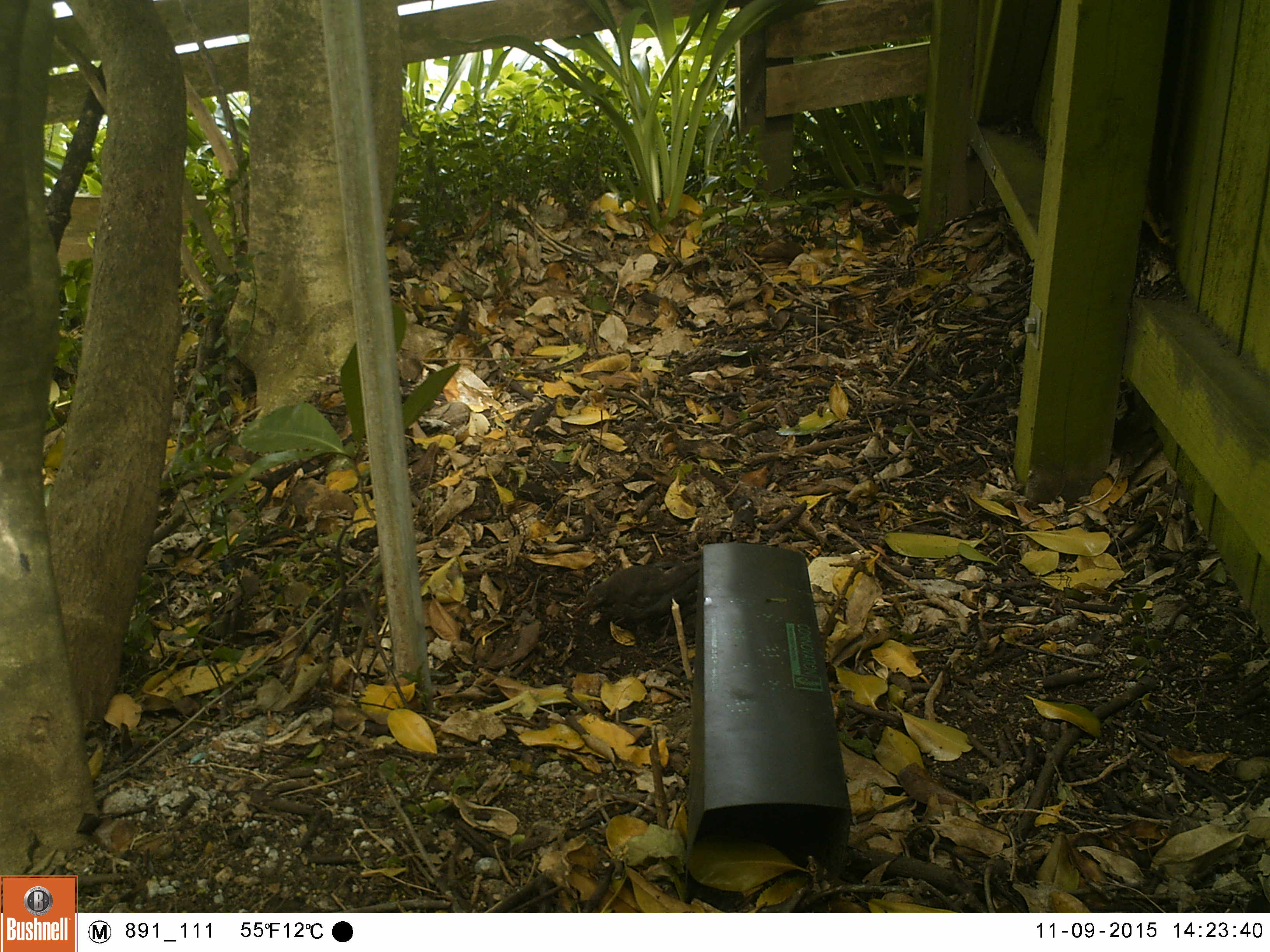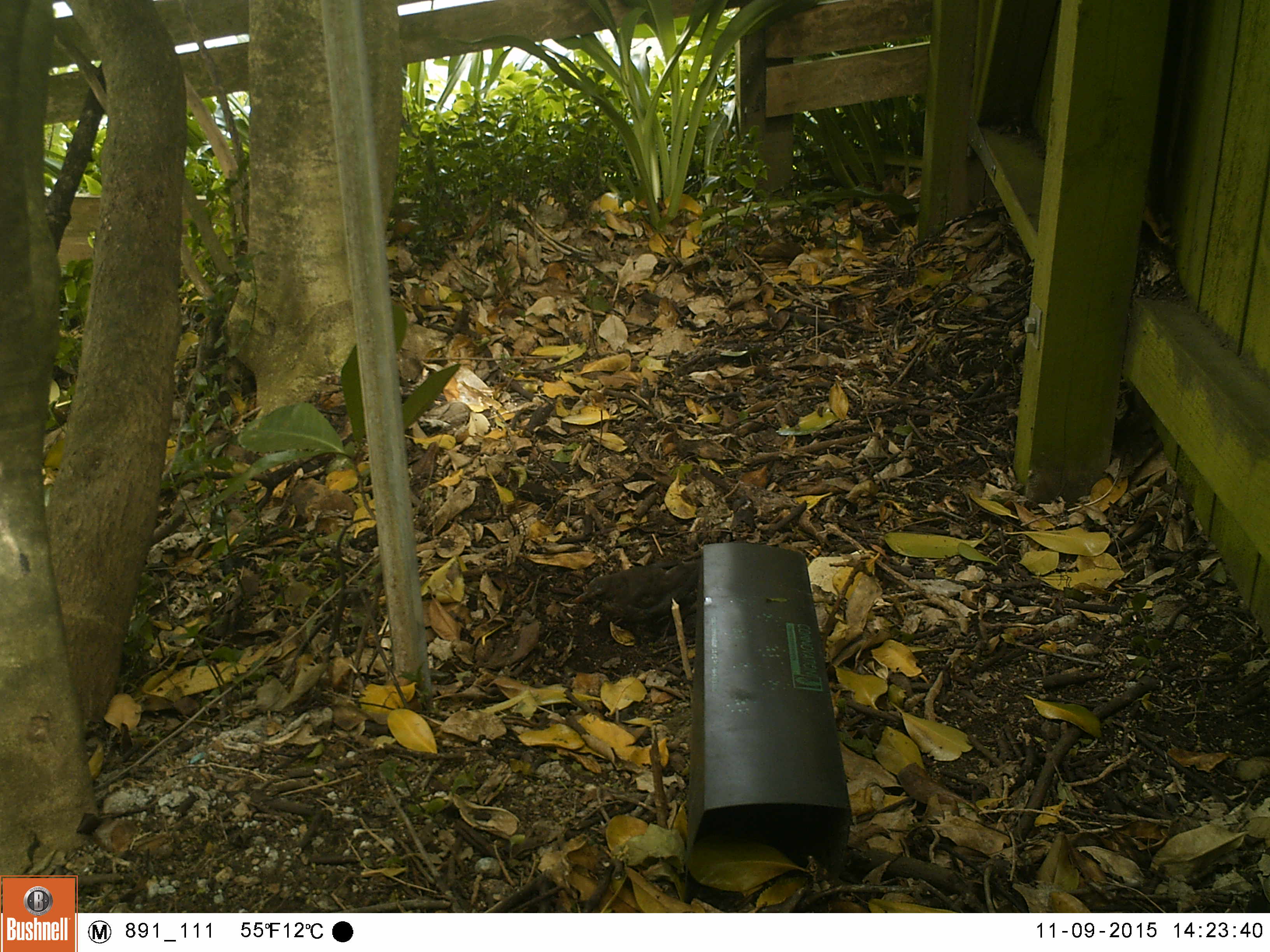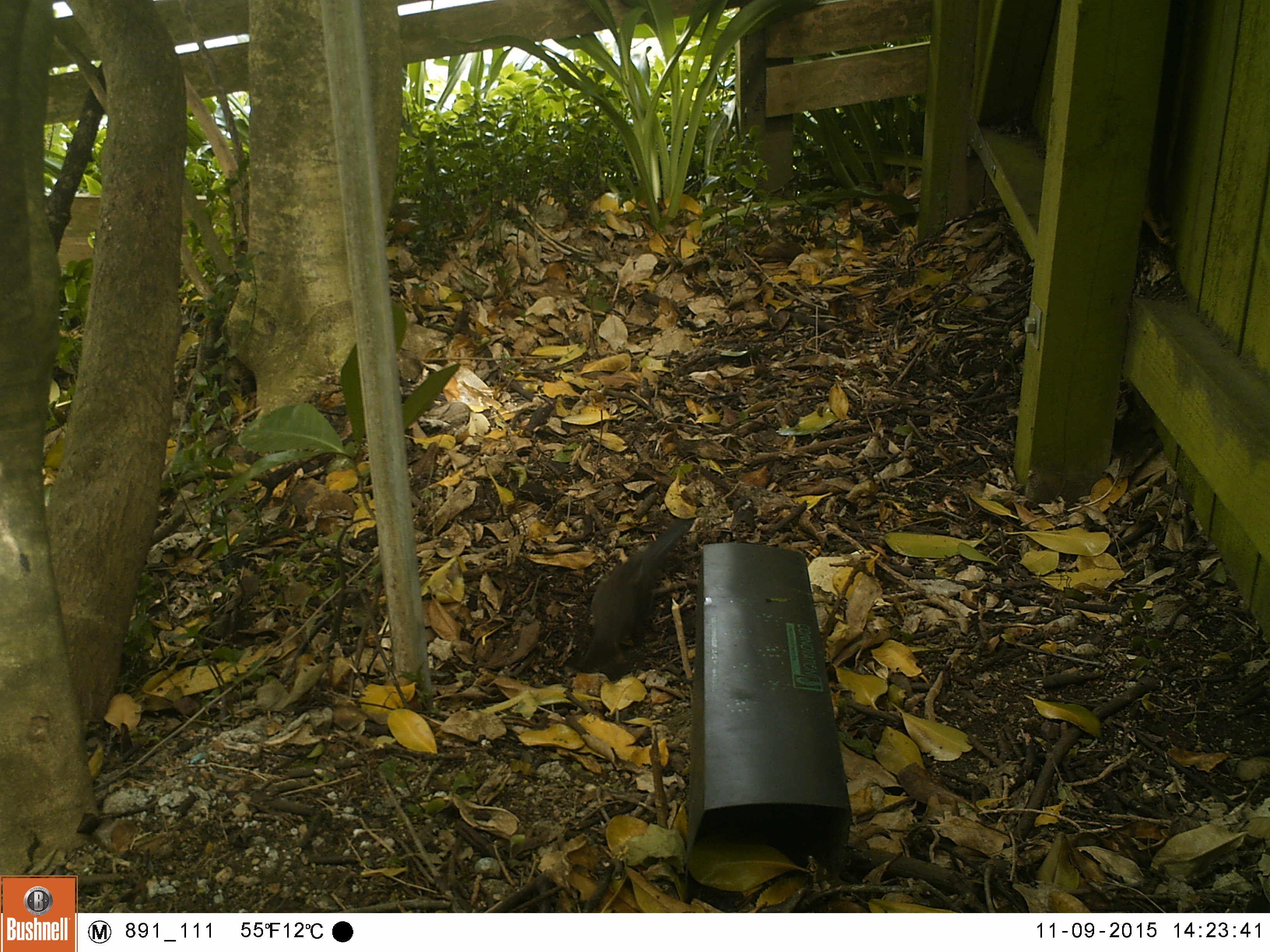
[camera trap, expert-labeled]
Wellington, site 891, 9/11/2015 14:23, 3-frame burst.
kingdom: Animalia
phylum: Chordata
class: Aves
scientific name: Aves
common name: bird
Bird (Aves).